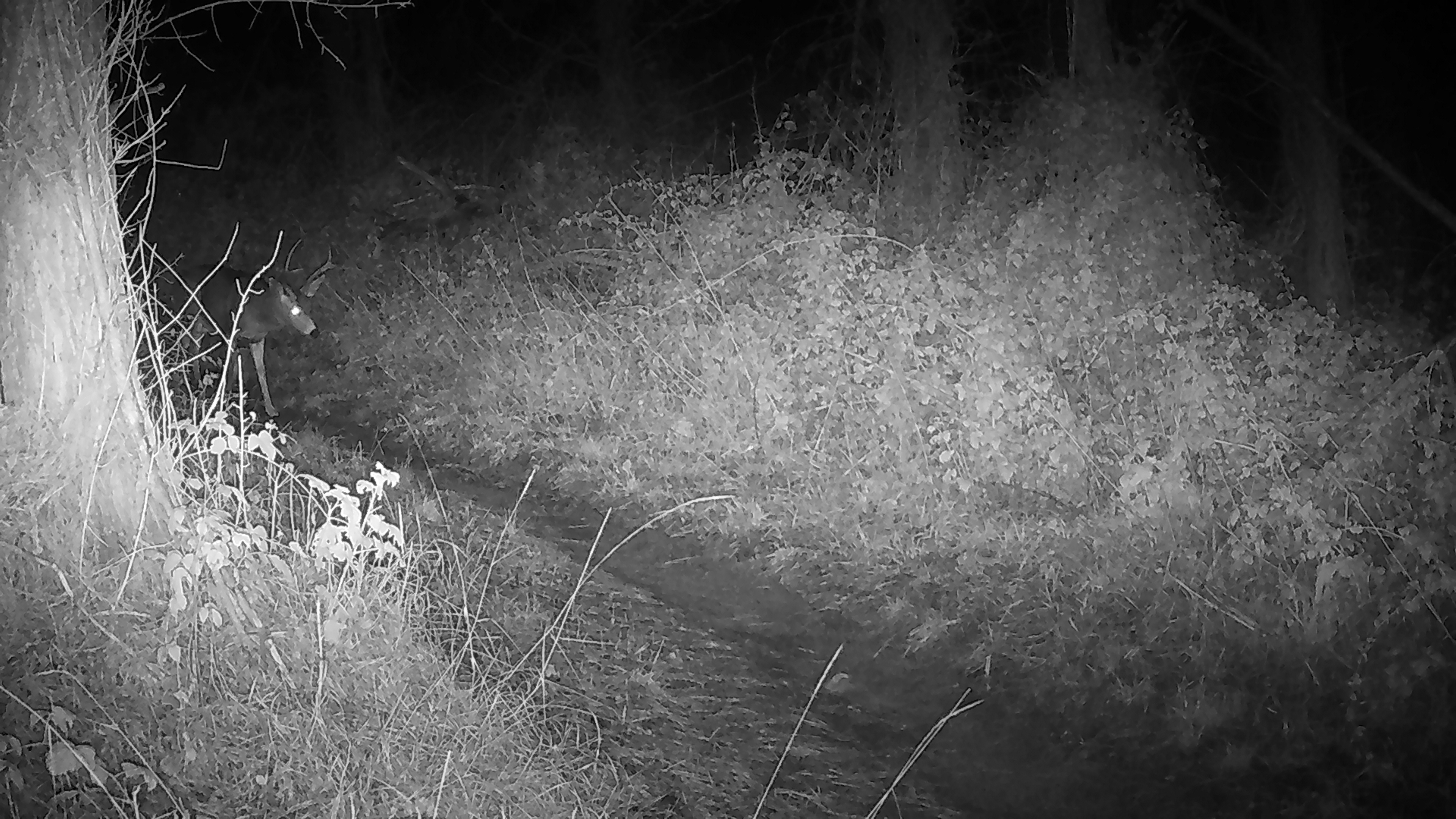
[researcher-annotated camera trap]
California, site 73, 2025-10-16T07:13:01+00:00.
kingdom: Animalia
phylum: Chordata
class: Mammalia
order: Artiodactyla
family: Cervidae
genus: Odocoileus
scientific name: Odocoileus hemionus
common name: mule deer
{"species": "mule deer (Odocoileus hemionus)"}